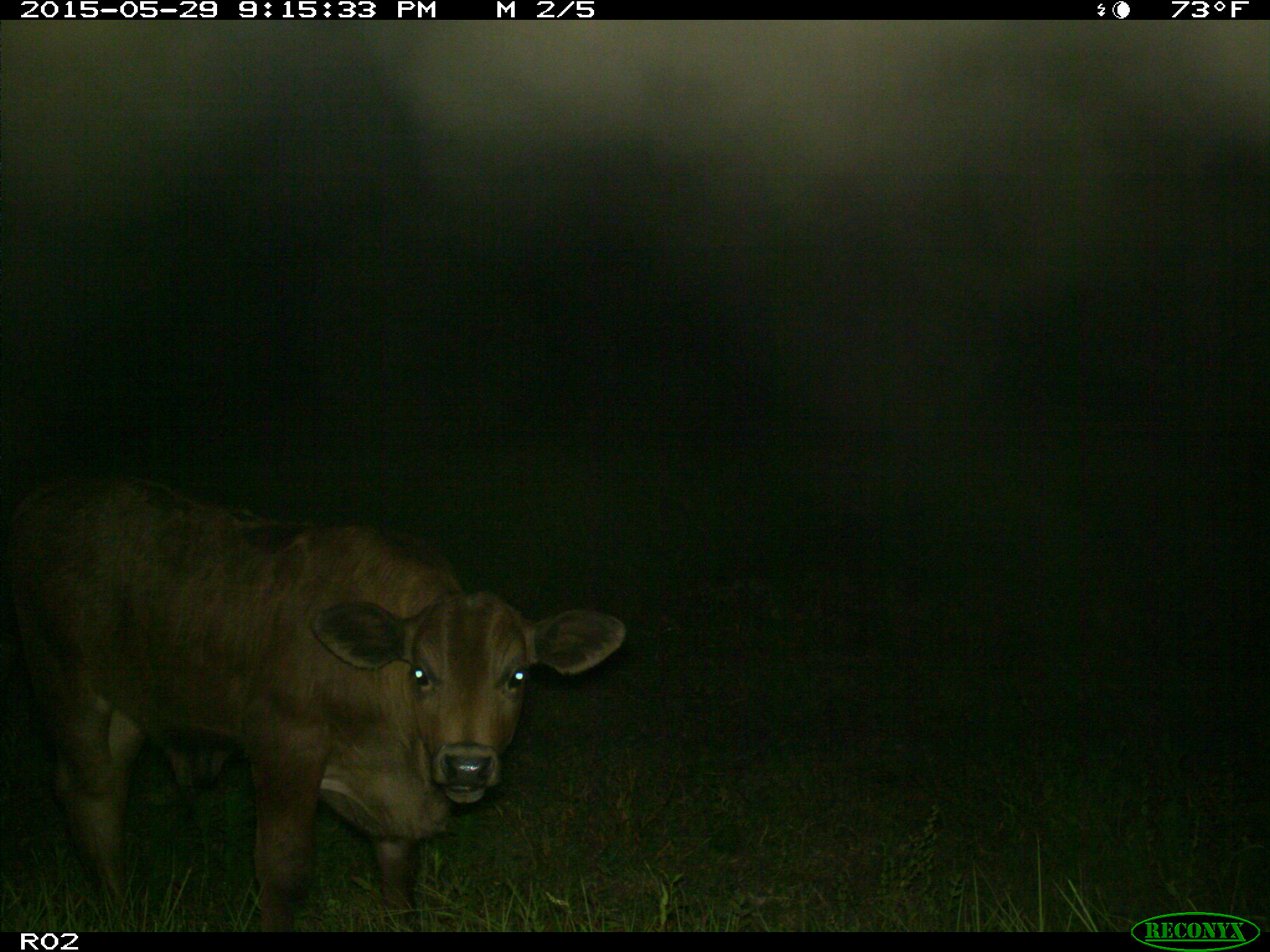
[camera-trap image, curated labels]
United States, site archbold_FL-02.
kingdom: Animalia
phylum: Chordata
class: Mammalia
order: Artiodactyla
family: Bovidae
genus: Bos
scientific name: Bos taurus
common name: domestic cow